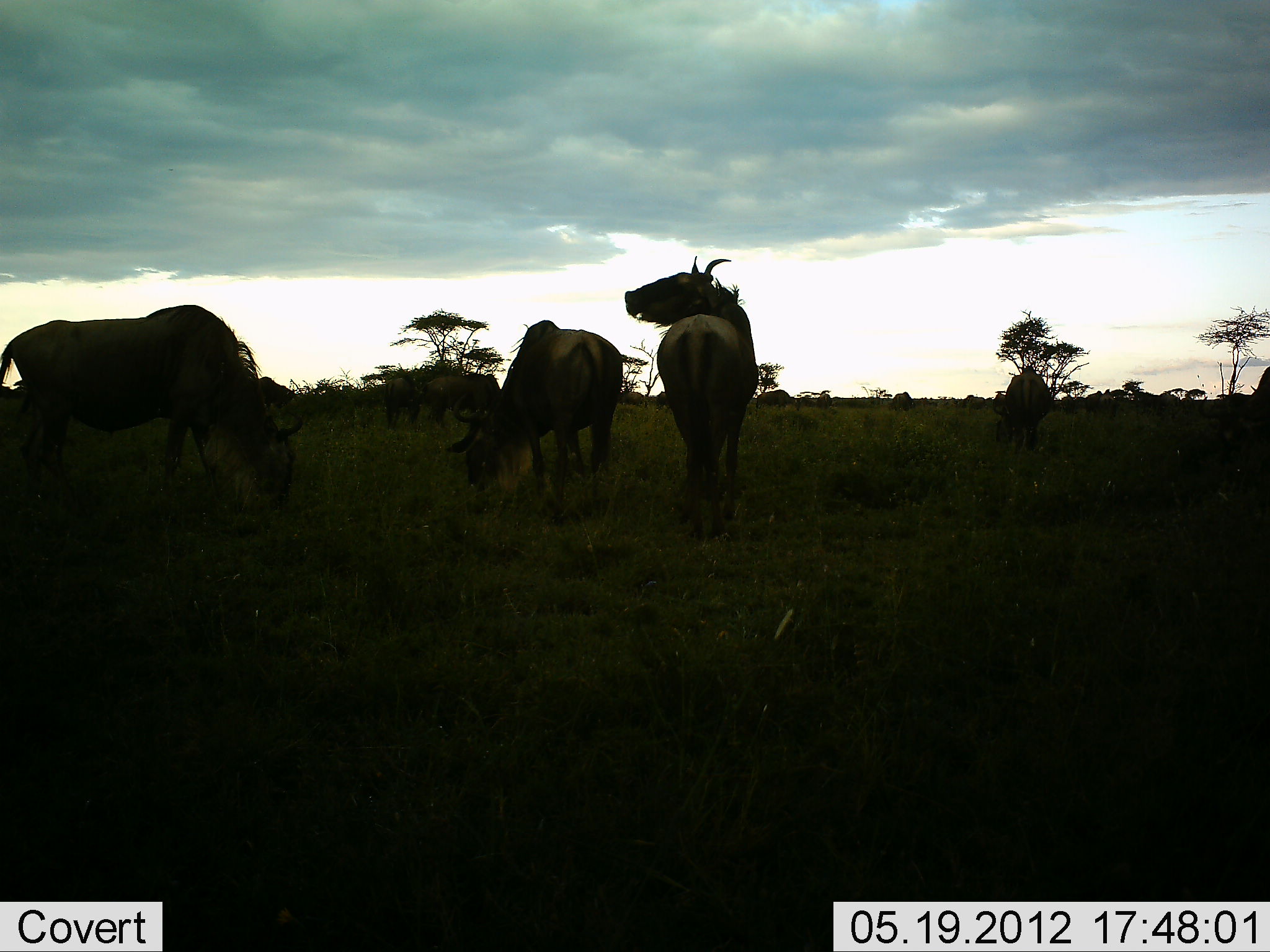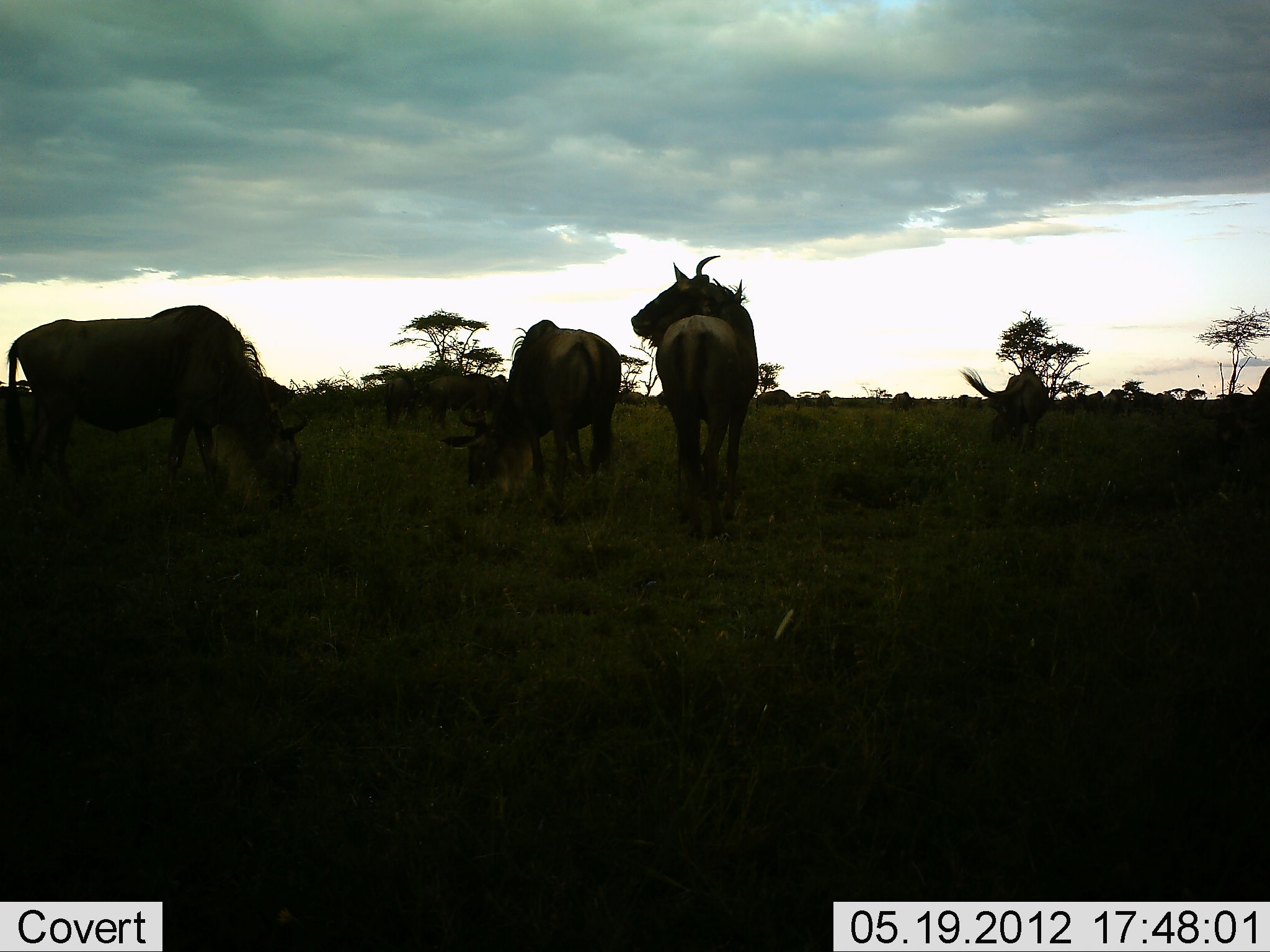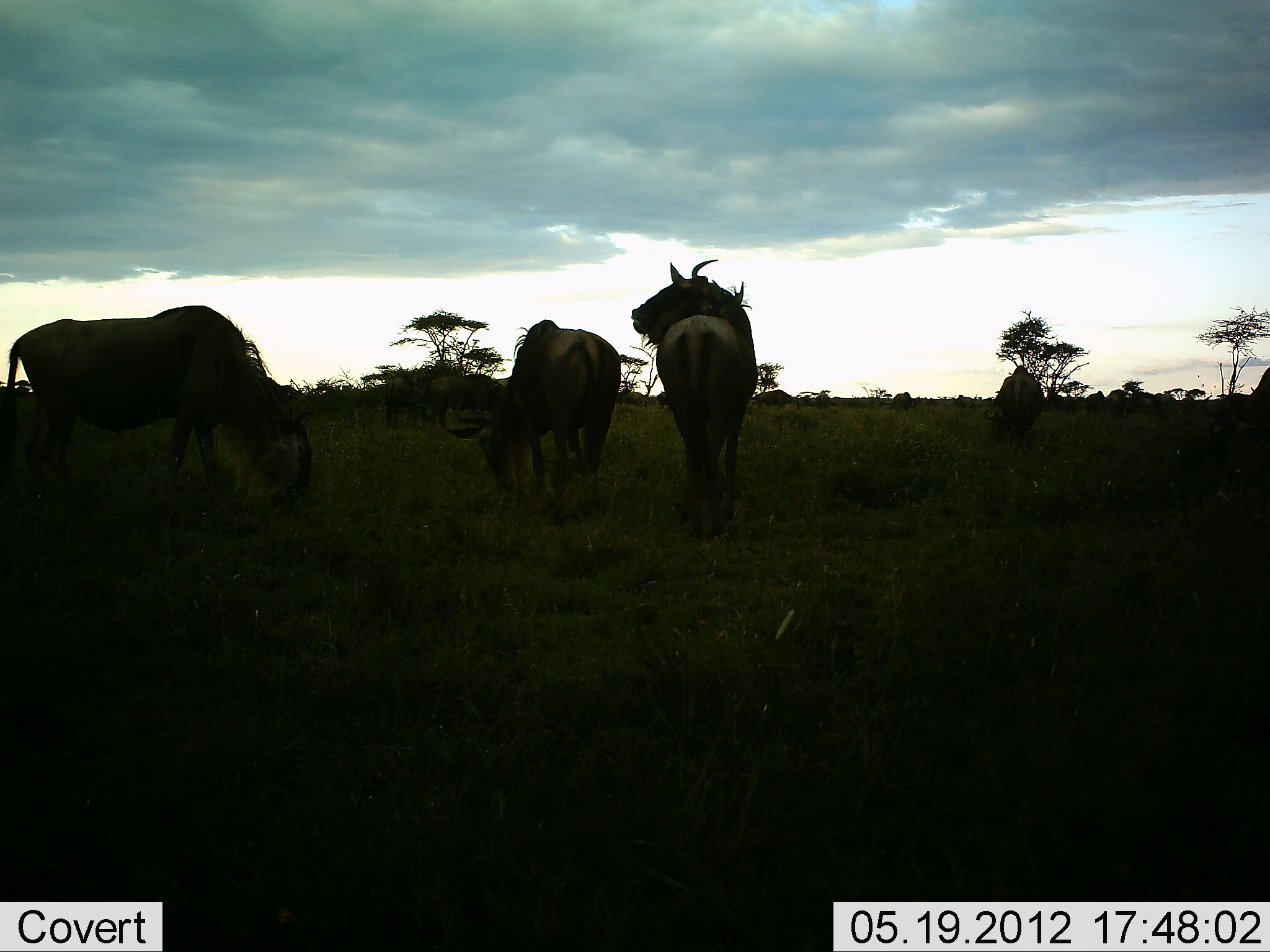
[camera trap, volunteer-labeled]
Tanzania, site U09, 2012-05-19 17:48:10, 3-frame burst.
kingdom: Animalia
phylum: Chordata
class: Mammalia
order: Artiodactyla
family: Bovidae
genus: Connochaetes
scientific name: Connochaetes taurinus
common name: blue wildebeest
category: wildebeest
Wildebeest (blue wildebeest) (Connochaetes taurinus), count 5. Behavior (volunteer vote fractions): standing 80%, resting 0%, moving 10%, interacting 0%. Young present (vote fraction): 0%. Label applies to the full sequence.